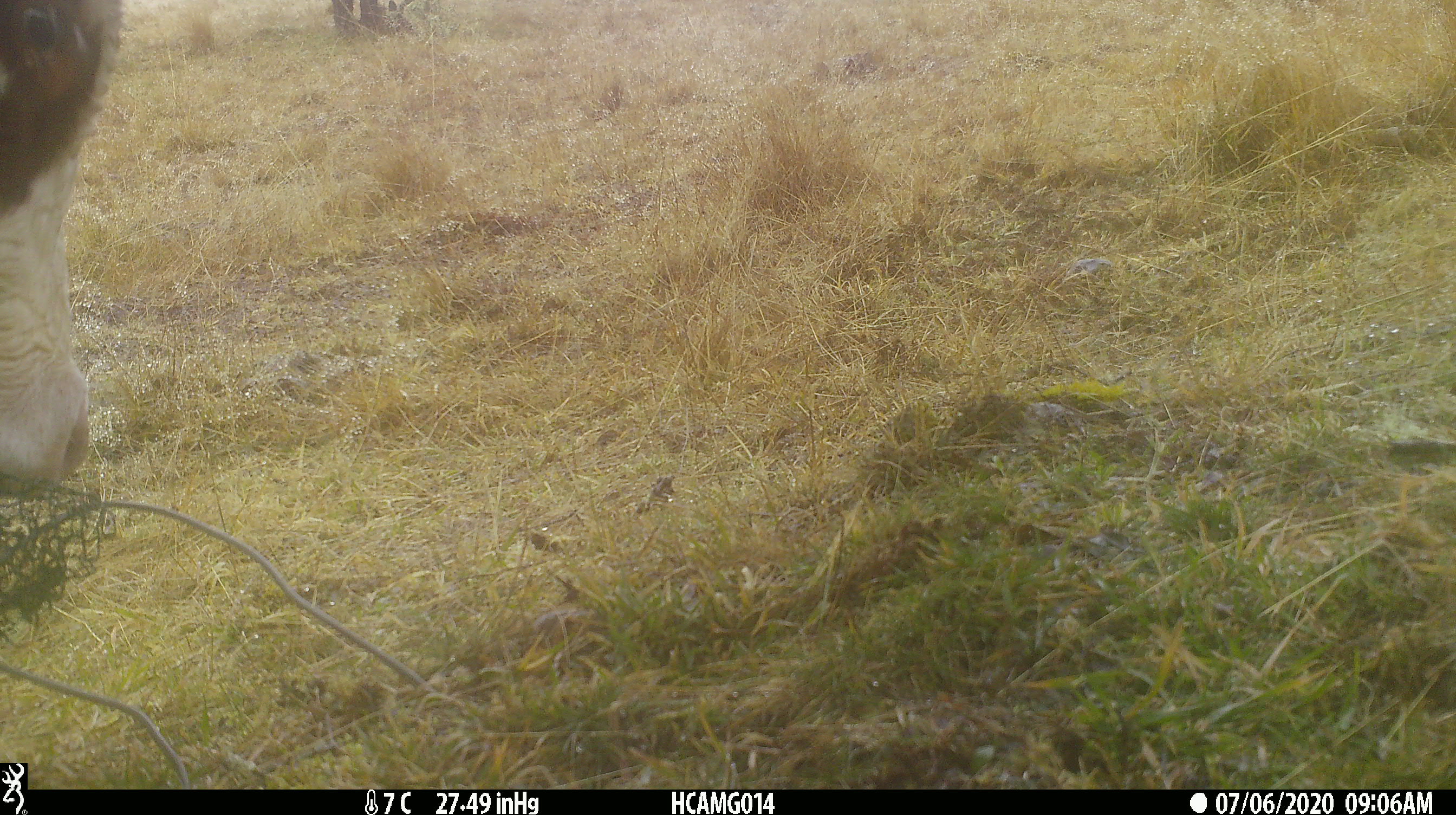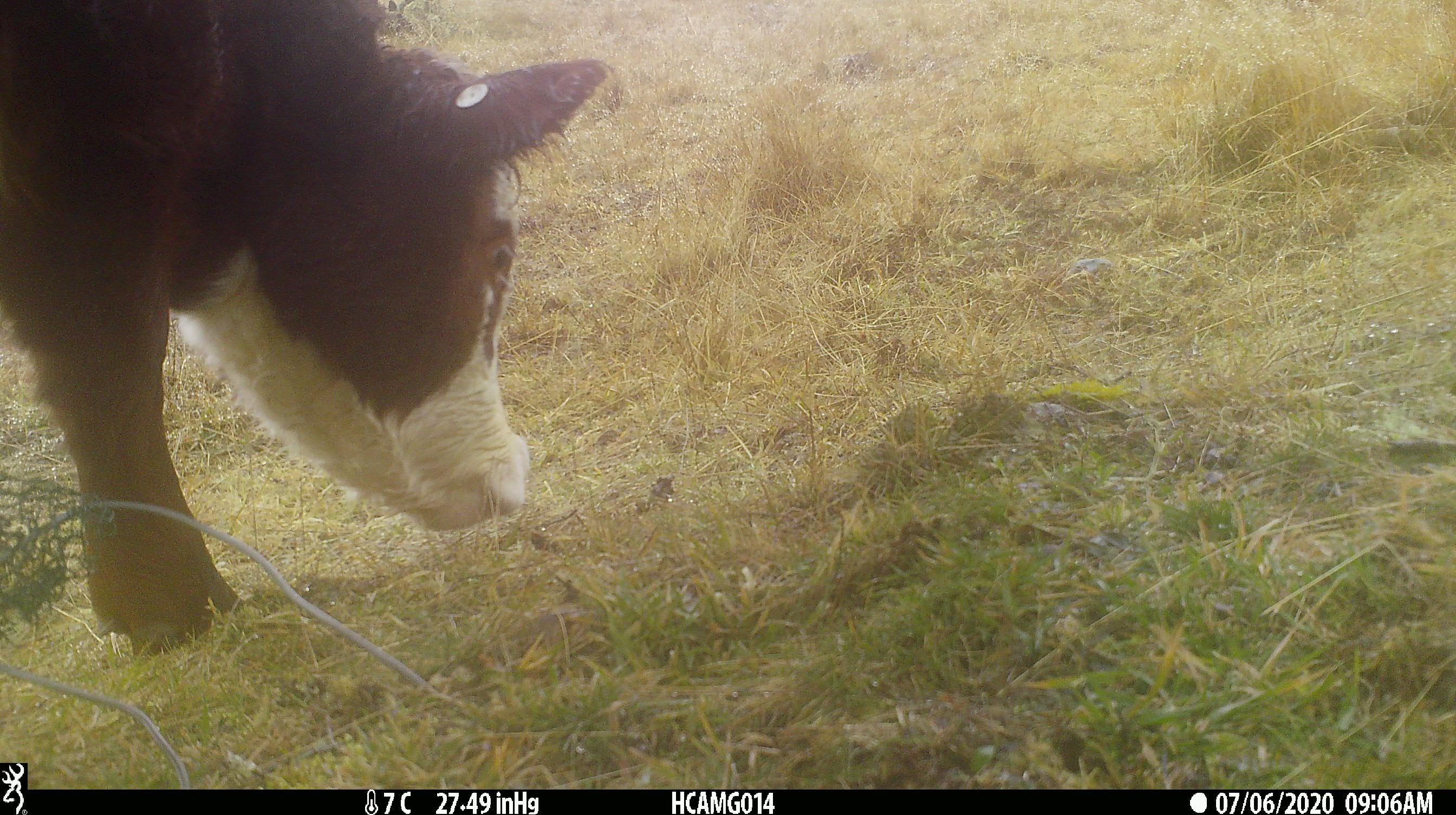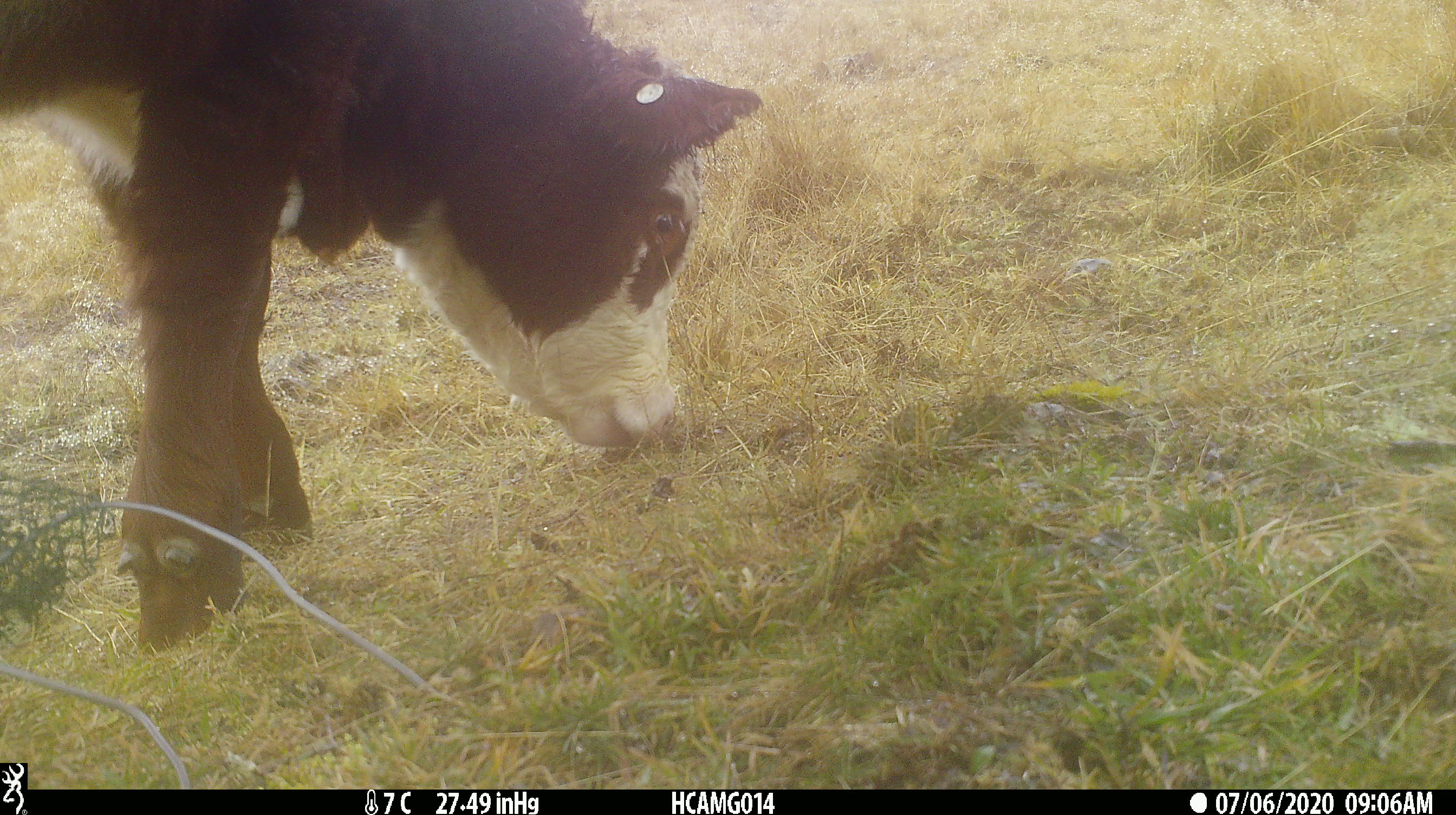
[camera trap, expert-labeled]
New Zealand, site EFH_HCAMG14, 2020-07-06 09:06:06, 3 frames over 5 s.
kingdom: Animalia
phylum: Chordata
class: Mammalia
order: Artiodactyla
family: Bovidae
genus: Bos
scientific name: Bos taurus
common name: domestic cow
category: cow